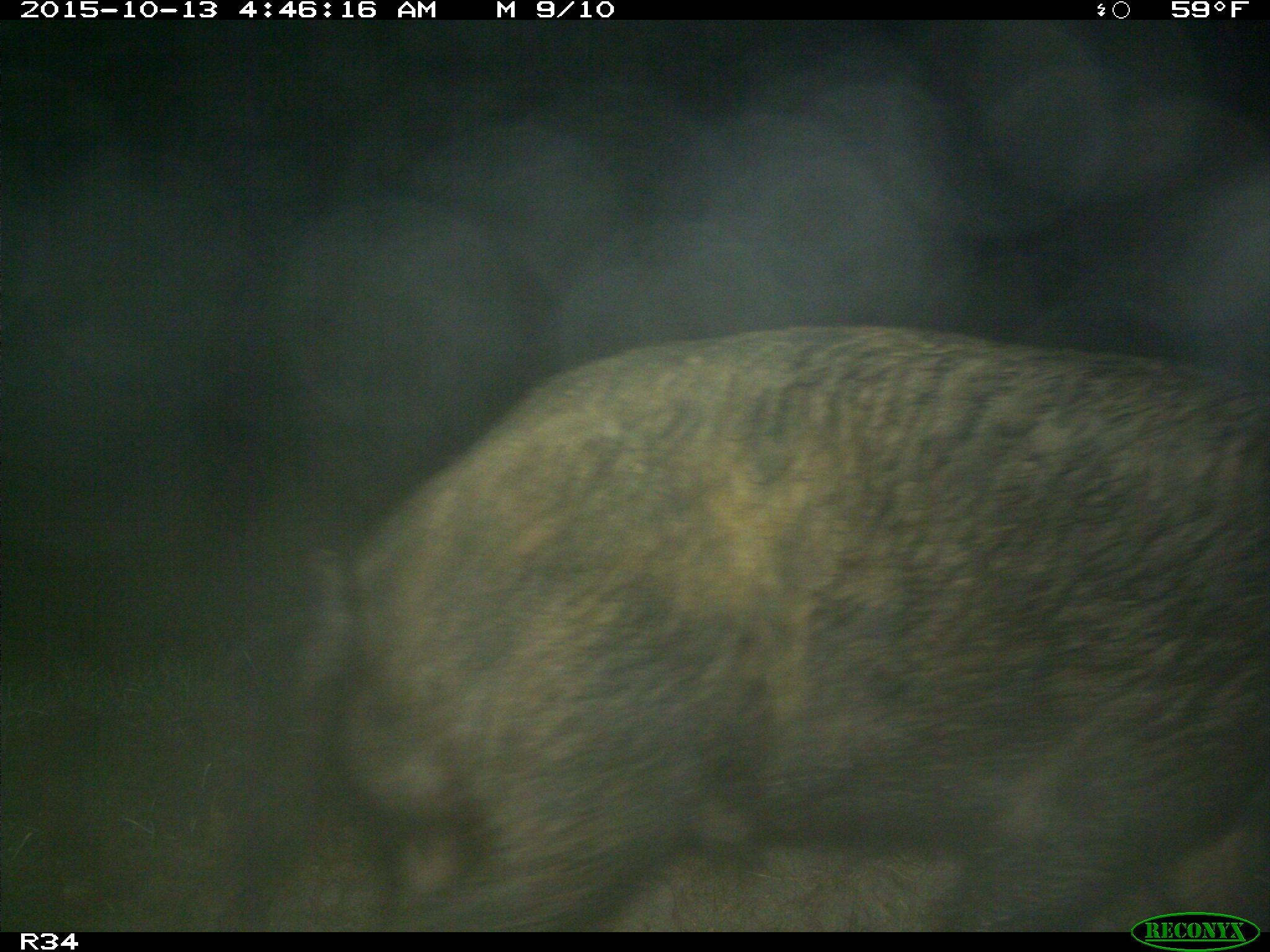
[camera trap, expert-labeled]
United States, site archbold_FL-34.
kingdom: Animalia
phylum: Chordata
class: Mammalia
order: Artiodactyla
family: Suidae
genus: Sus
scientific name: Sus scrofa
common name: wild boar